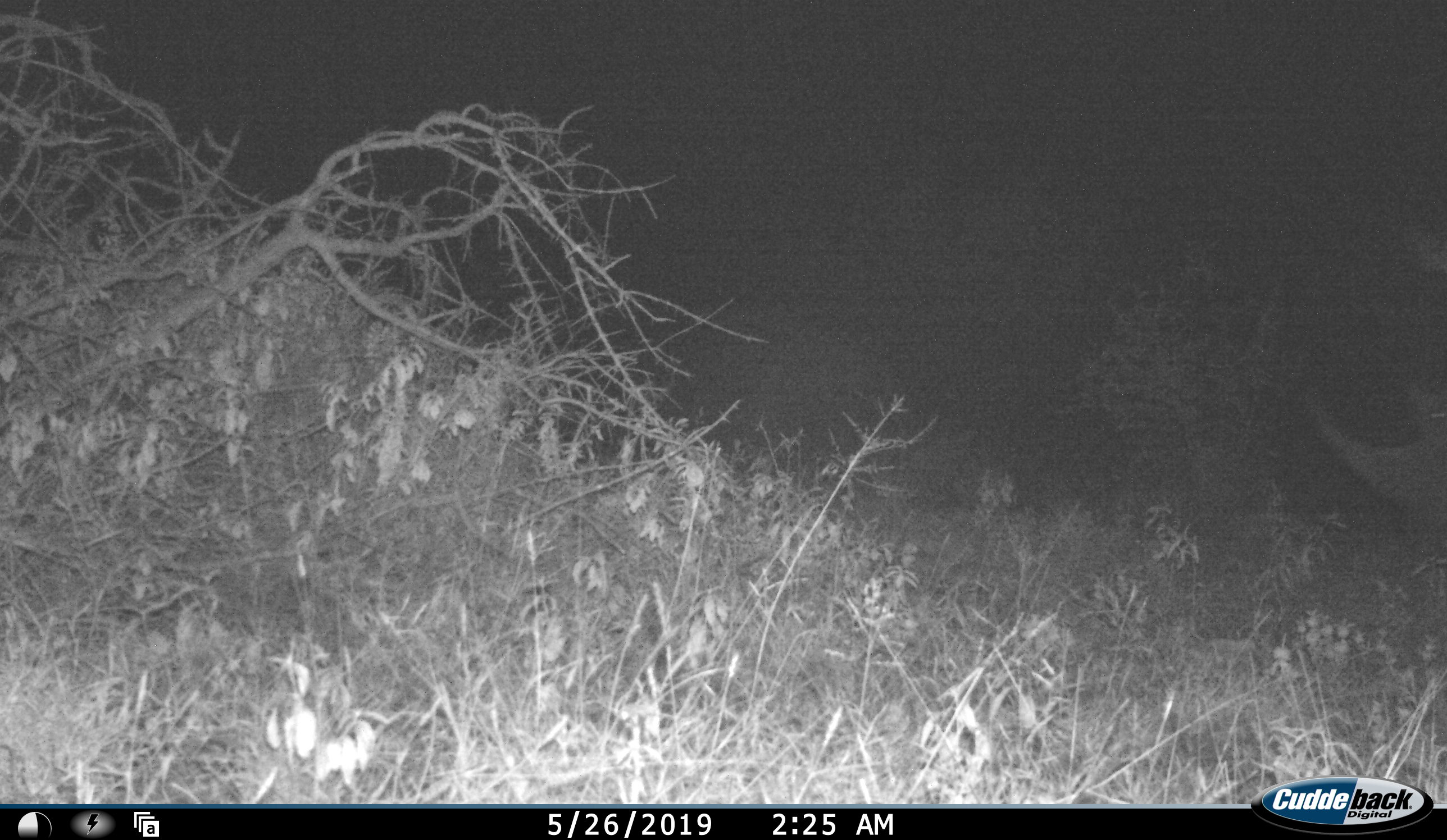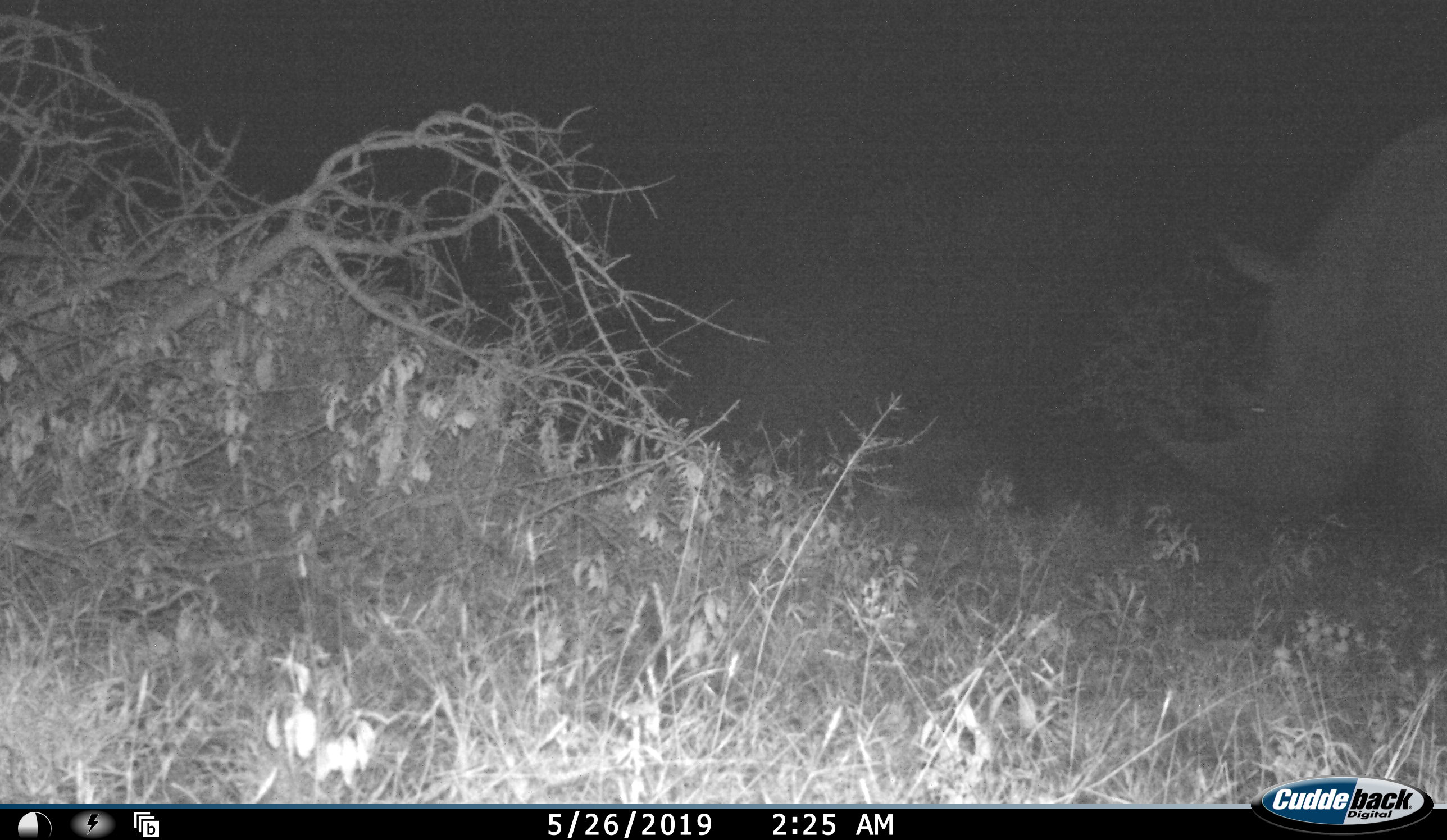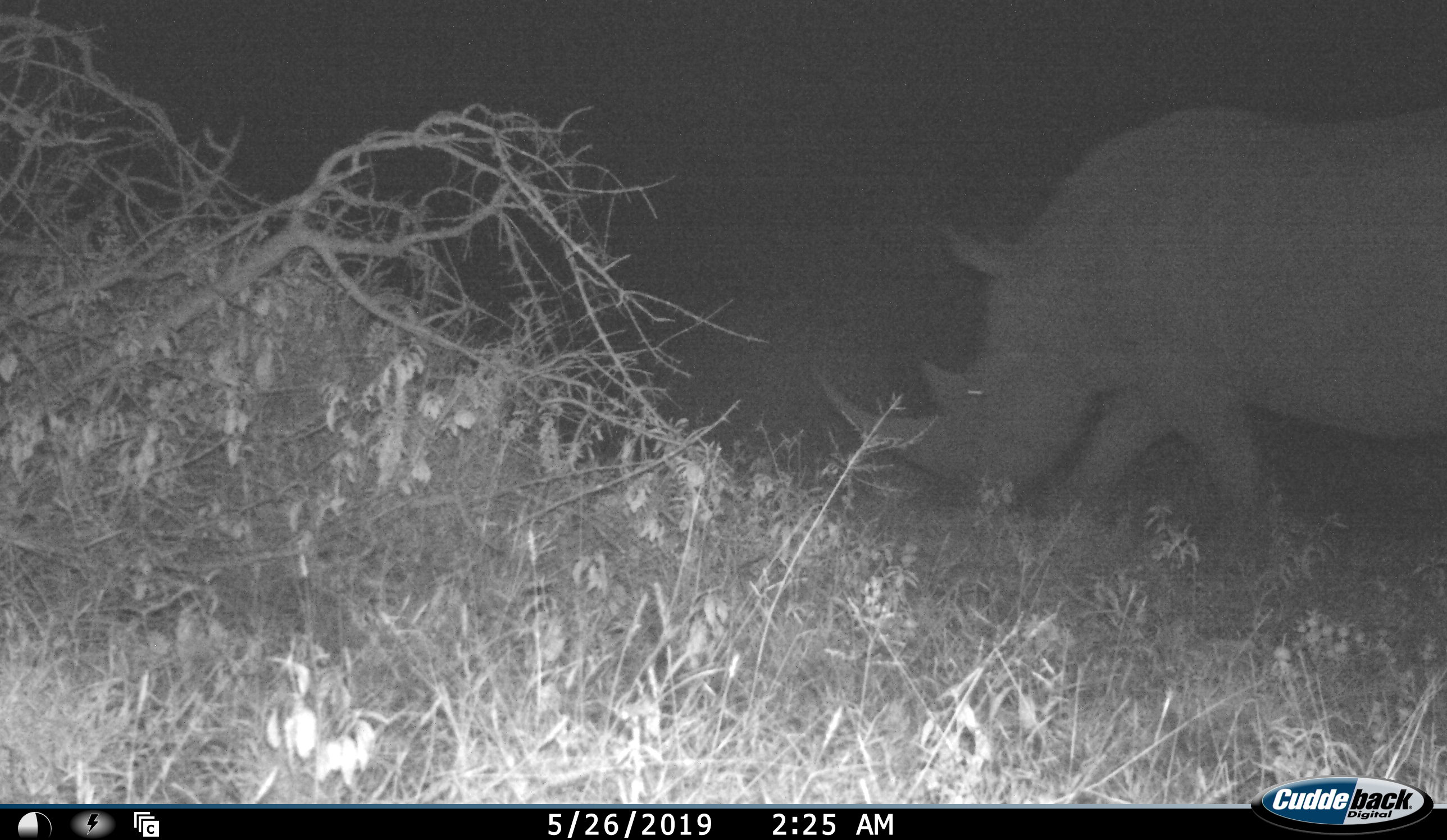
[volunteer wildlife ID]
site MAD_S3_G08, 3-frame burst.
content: unidentified animal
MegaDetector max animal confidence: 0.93